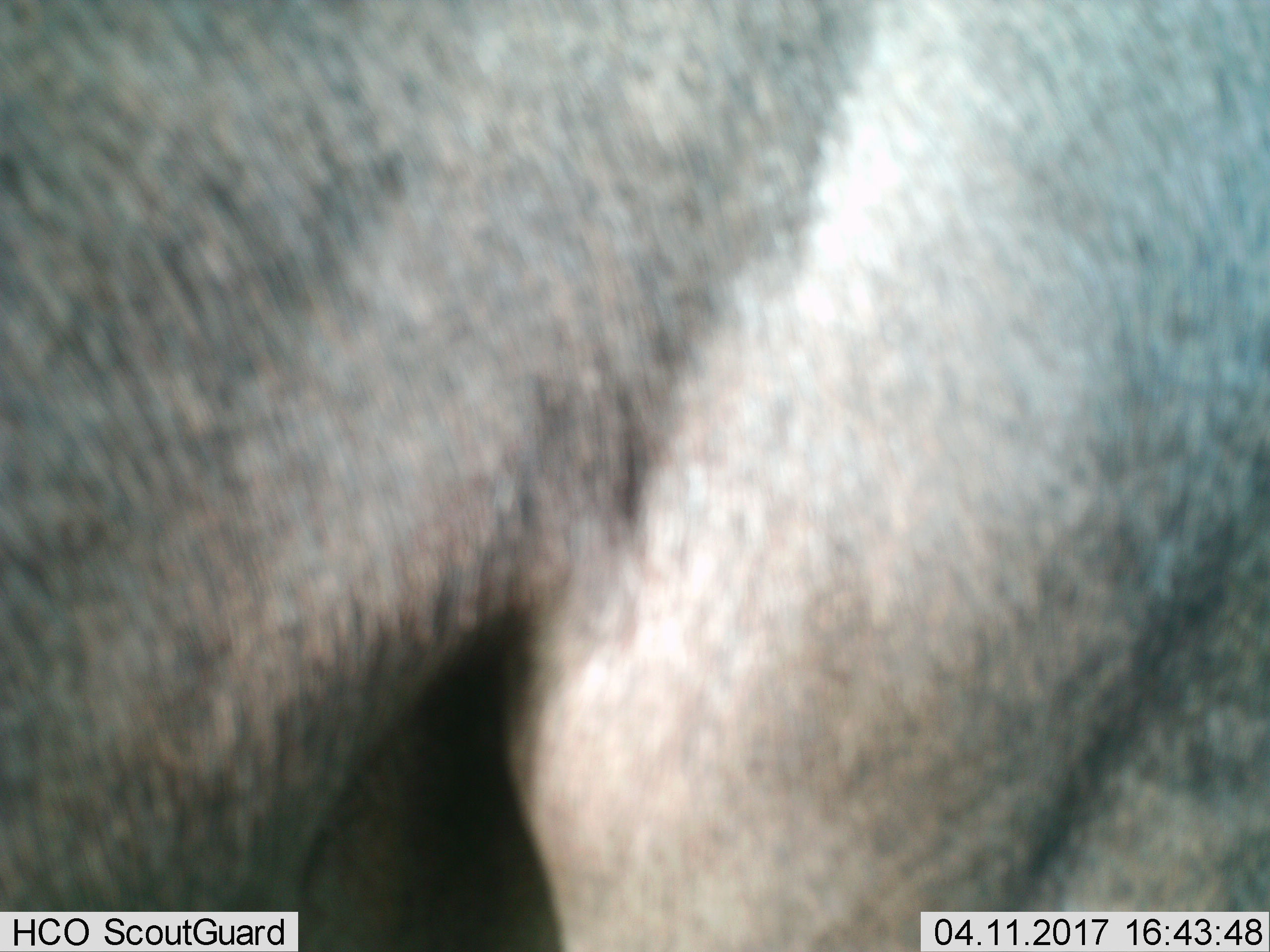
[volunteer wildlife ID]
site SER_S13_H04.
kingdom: Animalia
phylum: Chordata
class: Mammalia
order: Artiodactyla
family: Bovidae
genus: Connochaetes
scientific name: Connochaetes taurinus taurinus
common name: blue wildebeest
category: wildebeestblue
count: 1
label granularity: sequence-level